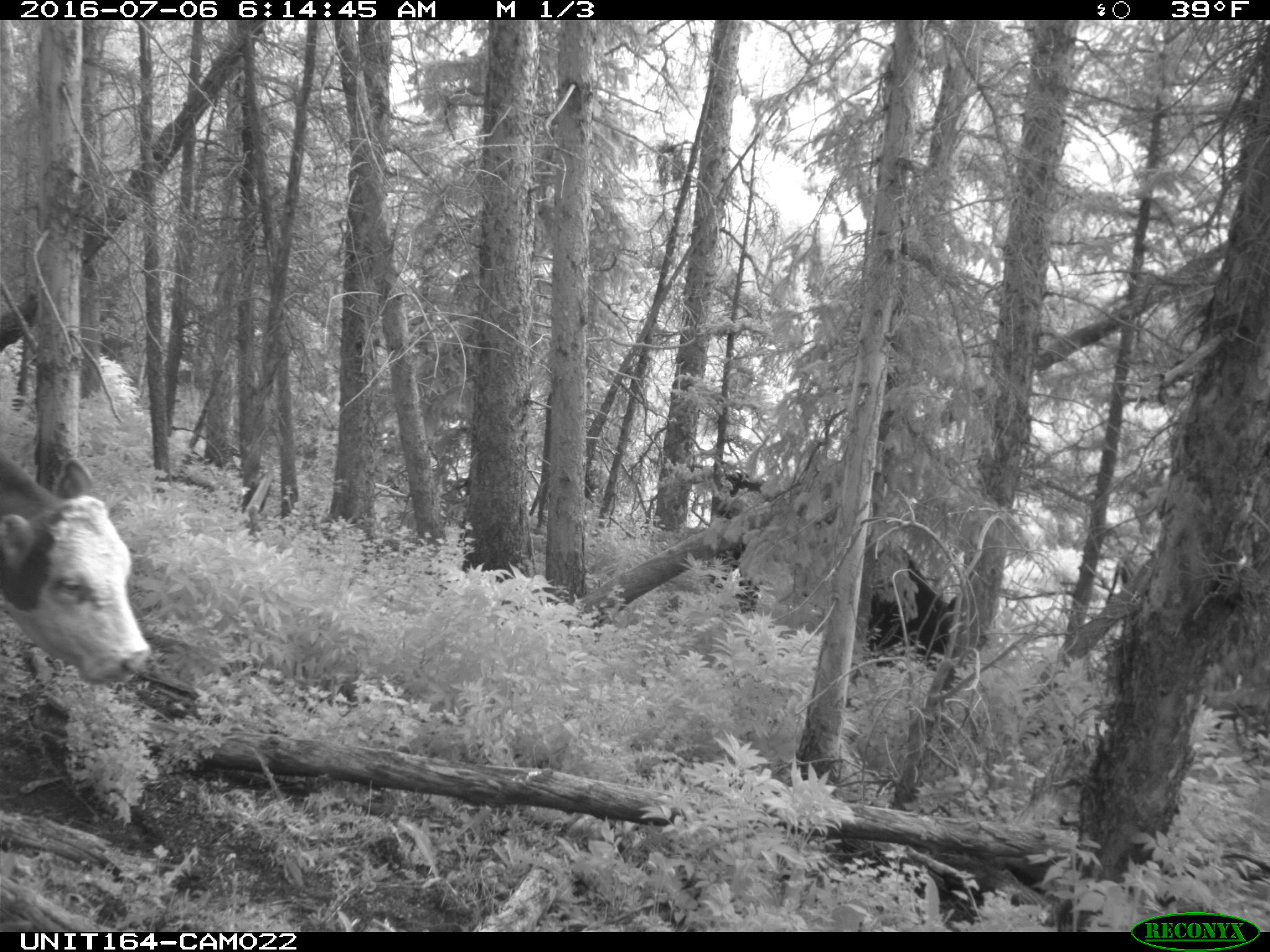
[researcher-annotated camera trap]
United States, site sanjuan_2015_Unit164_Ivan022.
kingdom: Animalia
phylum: Chordata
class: Mammalia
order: Artiodactyla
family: Bovidae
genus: Bos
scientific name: Bos taurus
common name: domestic cow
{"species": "Bos taurus (domestic cow)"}